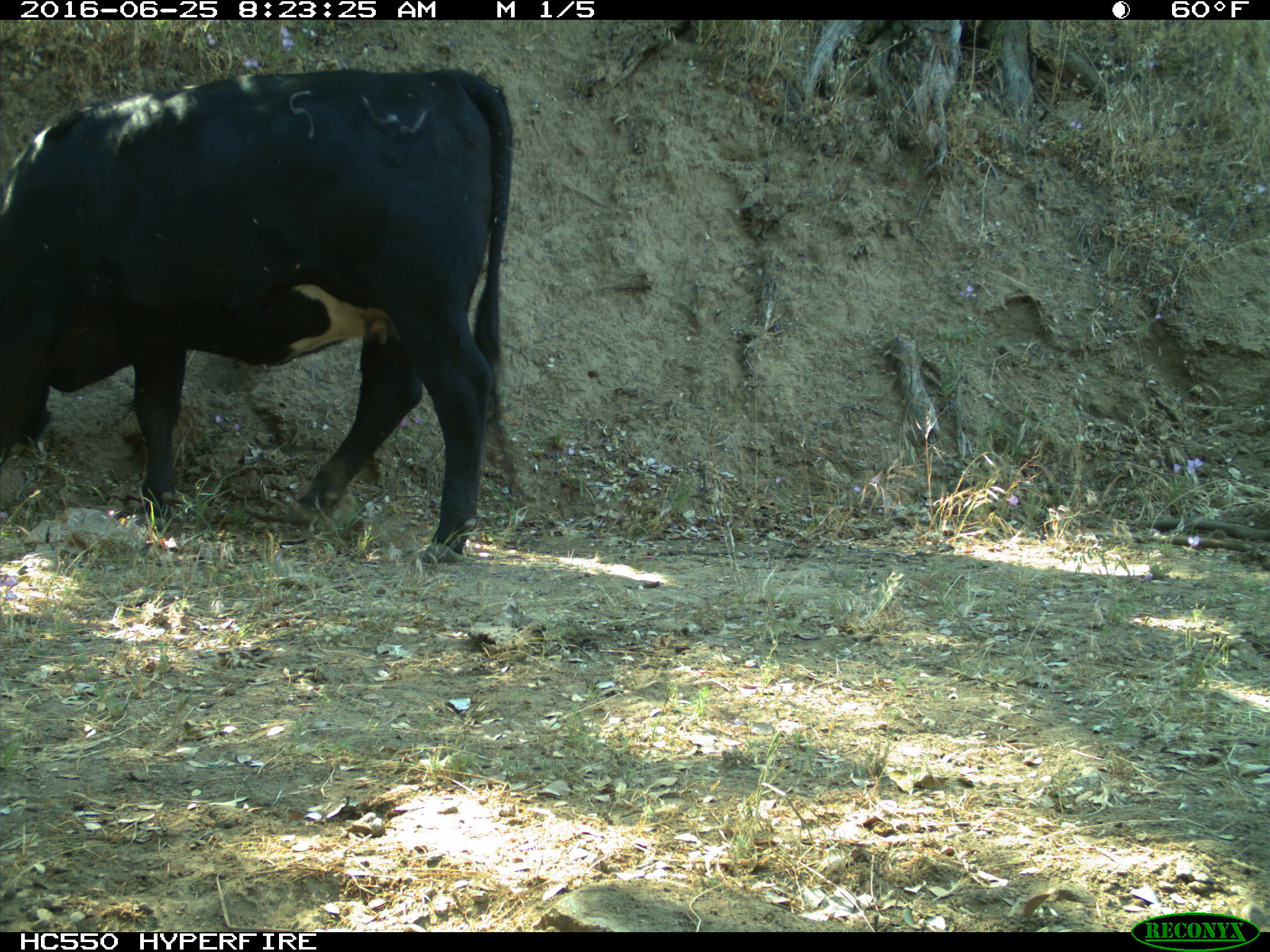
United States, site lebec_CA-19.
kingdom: Animalia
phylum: Chordata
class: Mammalia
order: Artiodactyla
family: Bovidae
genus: Bos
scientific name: Bos taurus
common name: domestic cow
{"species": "Bos taurus (domestic cow)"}